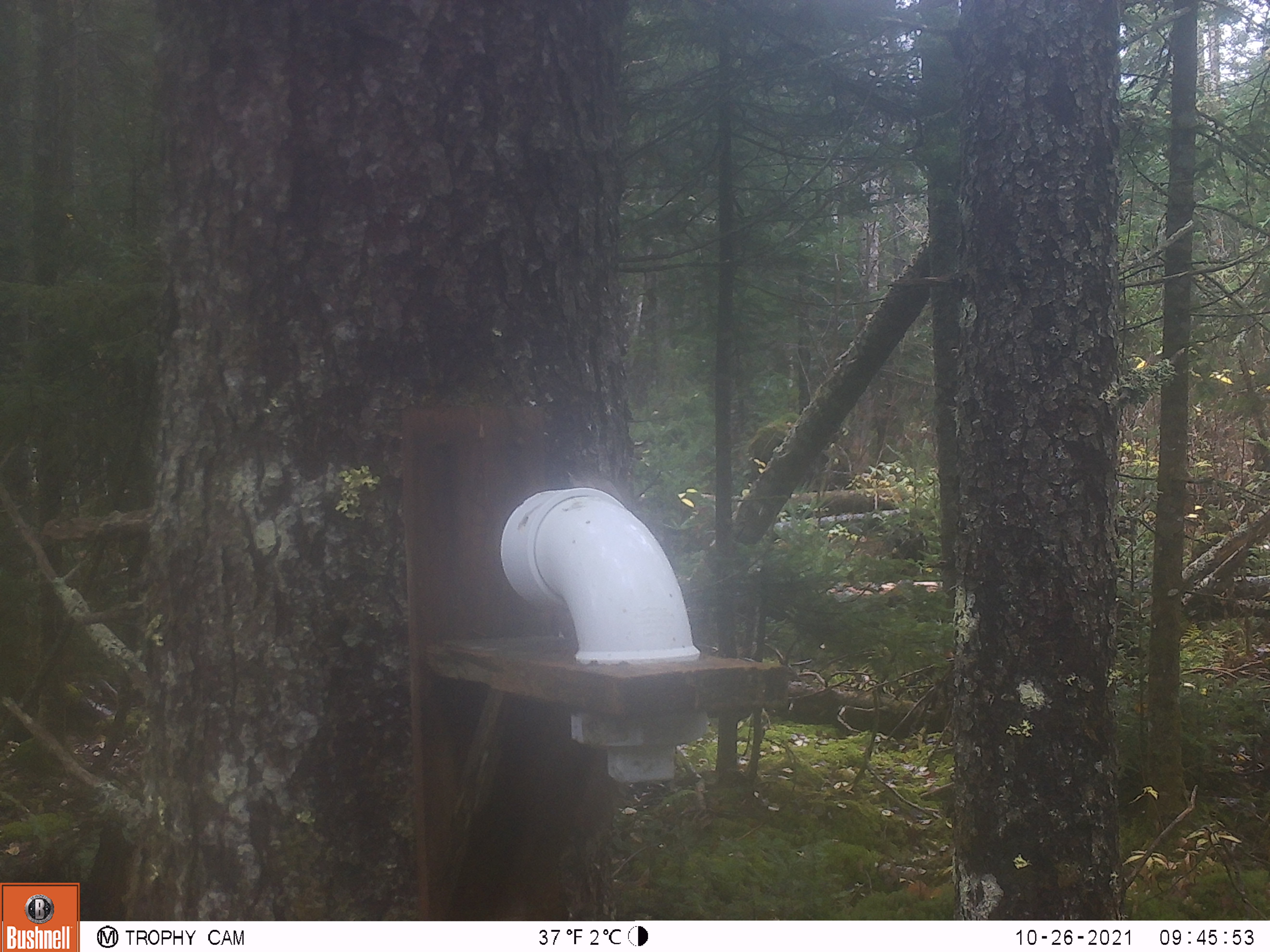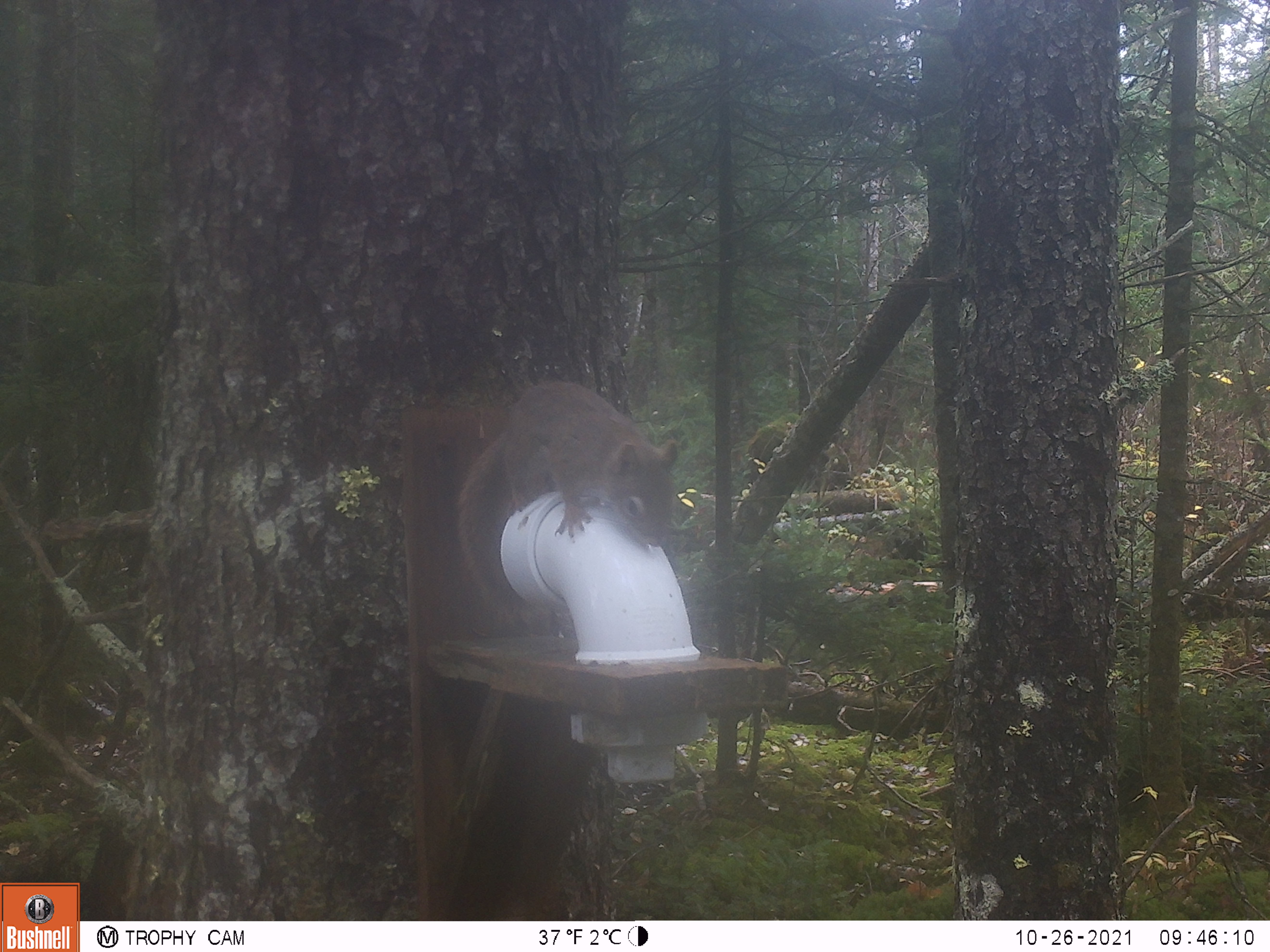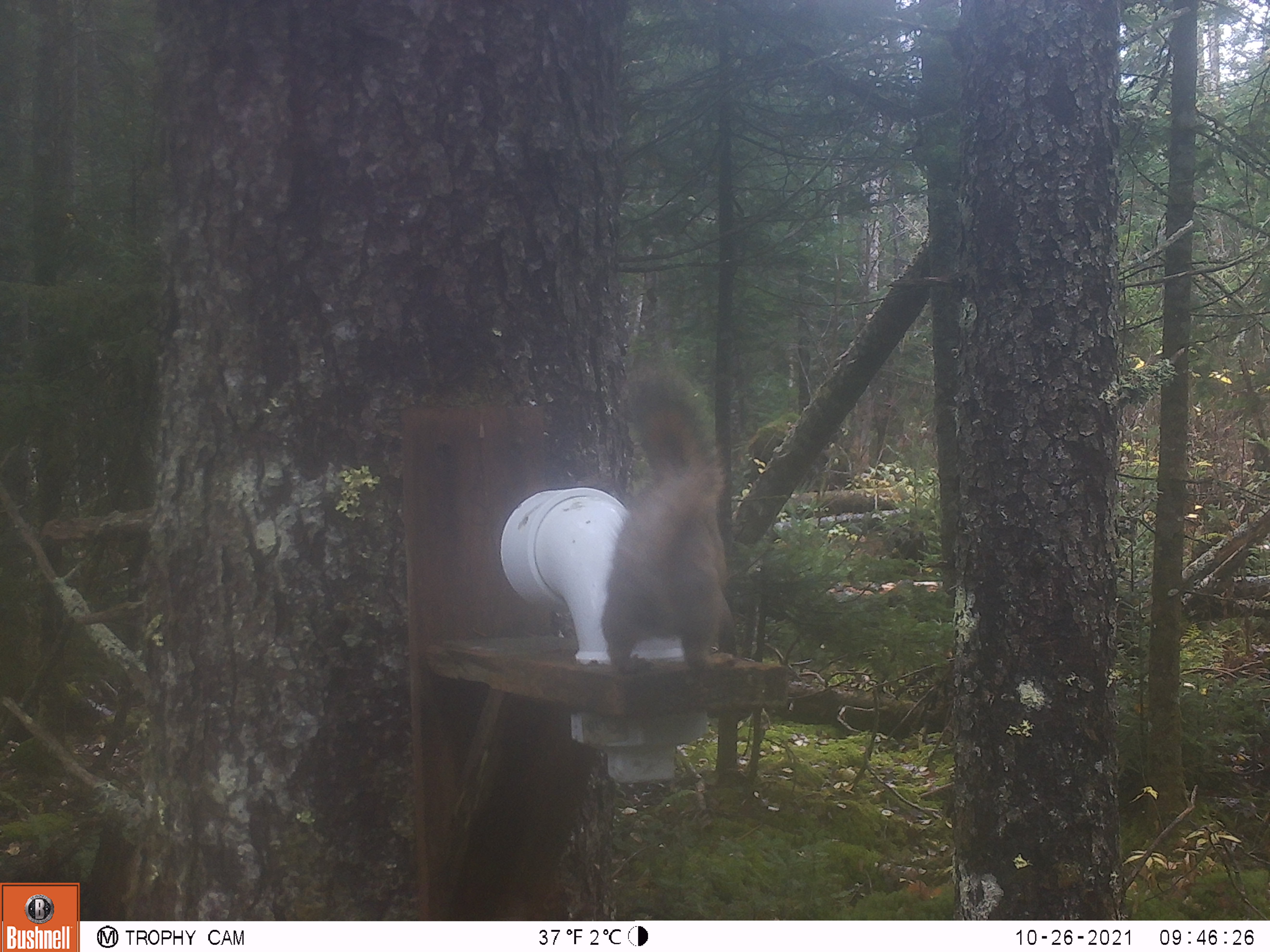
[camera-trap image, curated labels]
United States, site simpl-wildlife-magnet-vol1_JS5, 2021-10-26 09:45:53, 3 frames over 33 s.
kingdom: Animalia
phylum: Chordata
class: Mammalia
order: Rodentia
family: Sciuridae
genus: Tamiasciurus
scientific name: Tamiasciurus hudsonicus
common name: red squirrel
Red squirrel (Tamiasciurus hudsonicus).